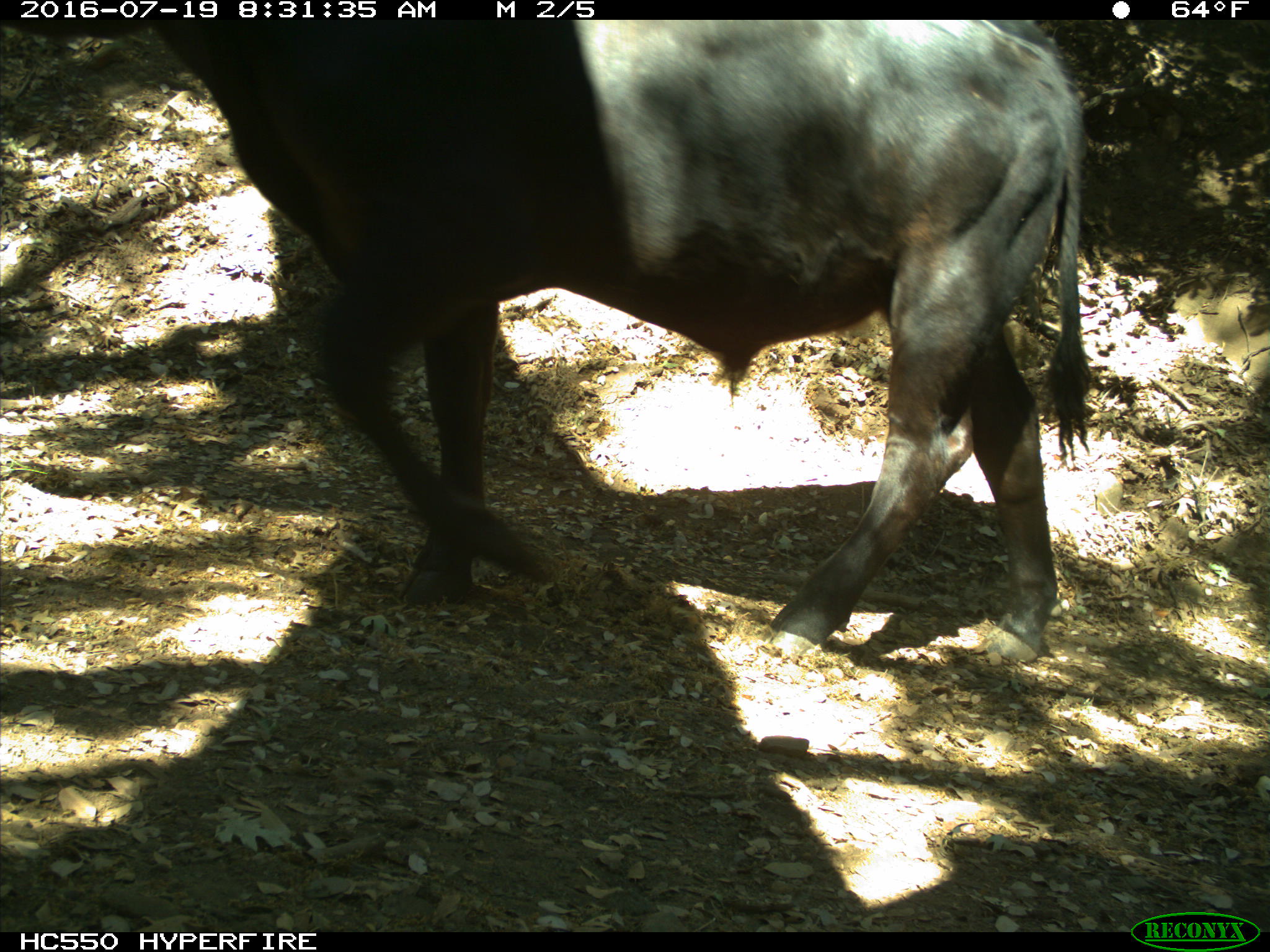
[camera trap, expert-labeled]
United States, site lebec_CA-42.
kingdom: Animalia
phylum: Chordata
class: Mammalia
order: Artiodactyla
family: Bovidae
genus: Bos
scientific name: Bos taurus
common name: domestic cow